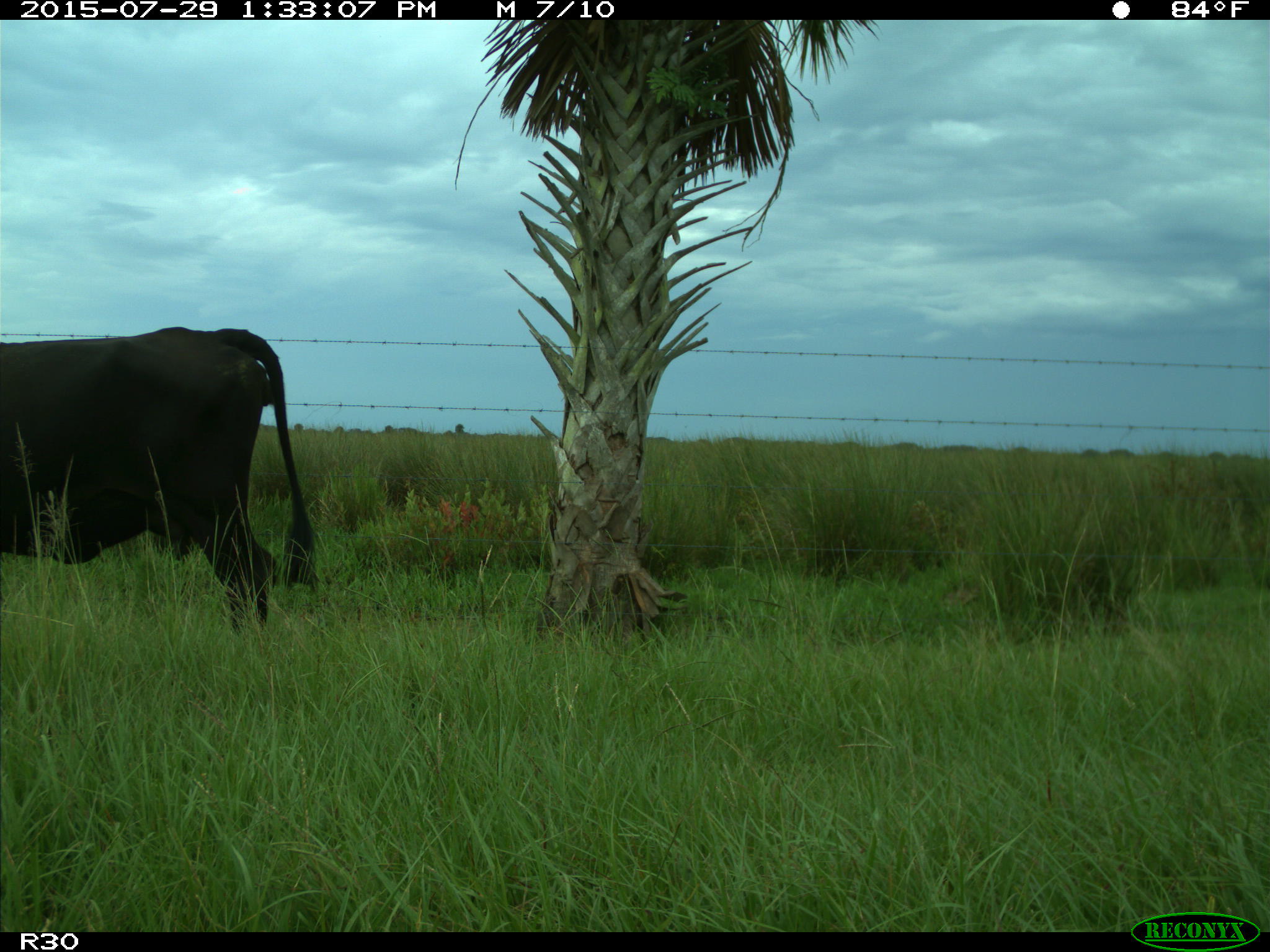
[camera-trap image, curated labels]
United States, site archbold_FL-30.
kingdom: Animalia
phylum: Chordata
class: Mammalia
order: Artiodactyla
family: Bovidae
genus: Bos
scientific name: Bos taurus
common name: domestic cow